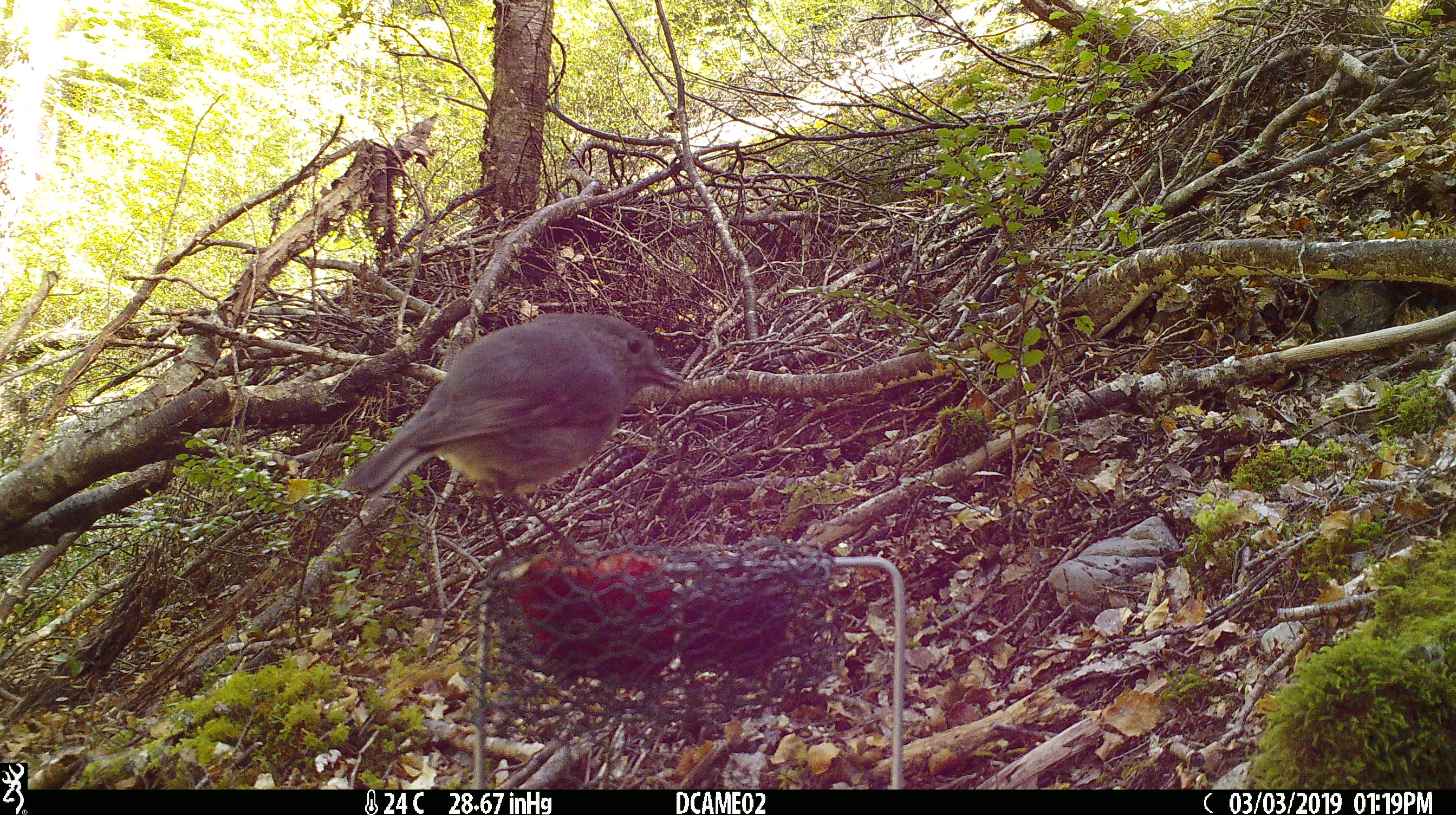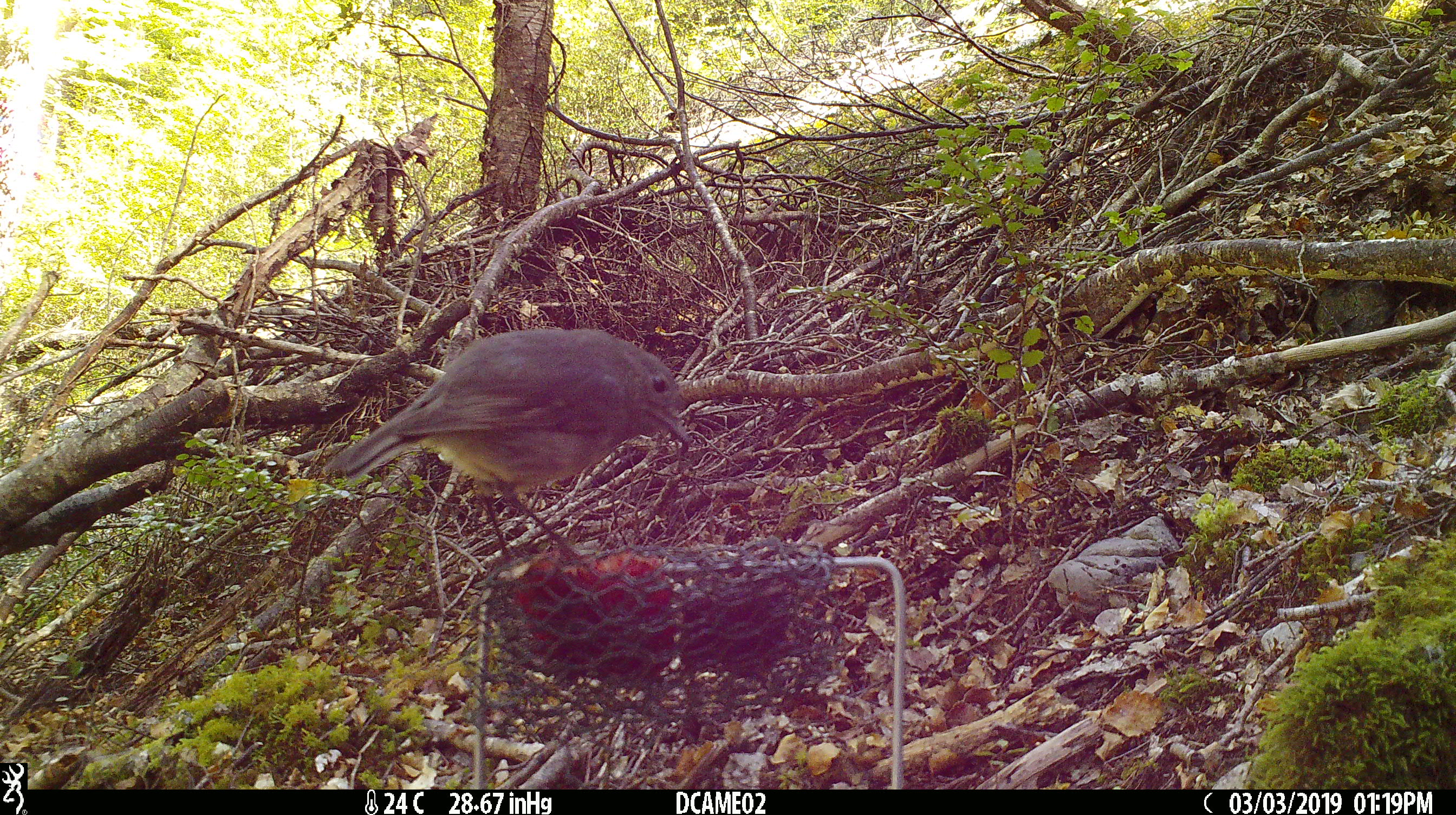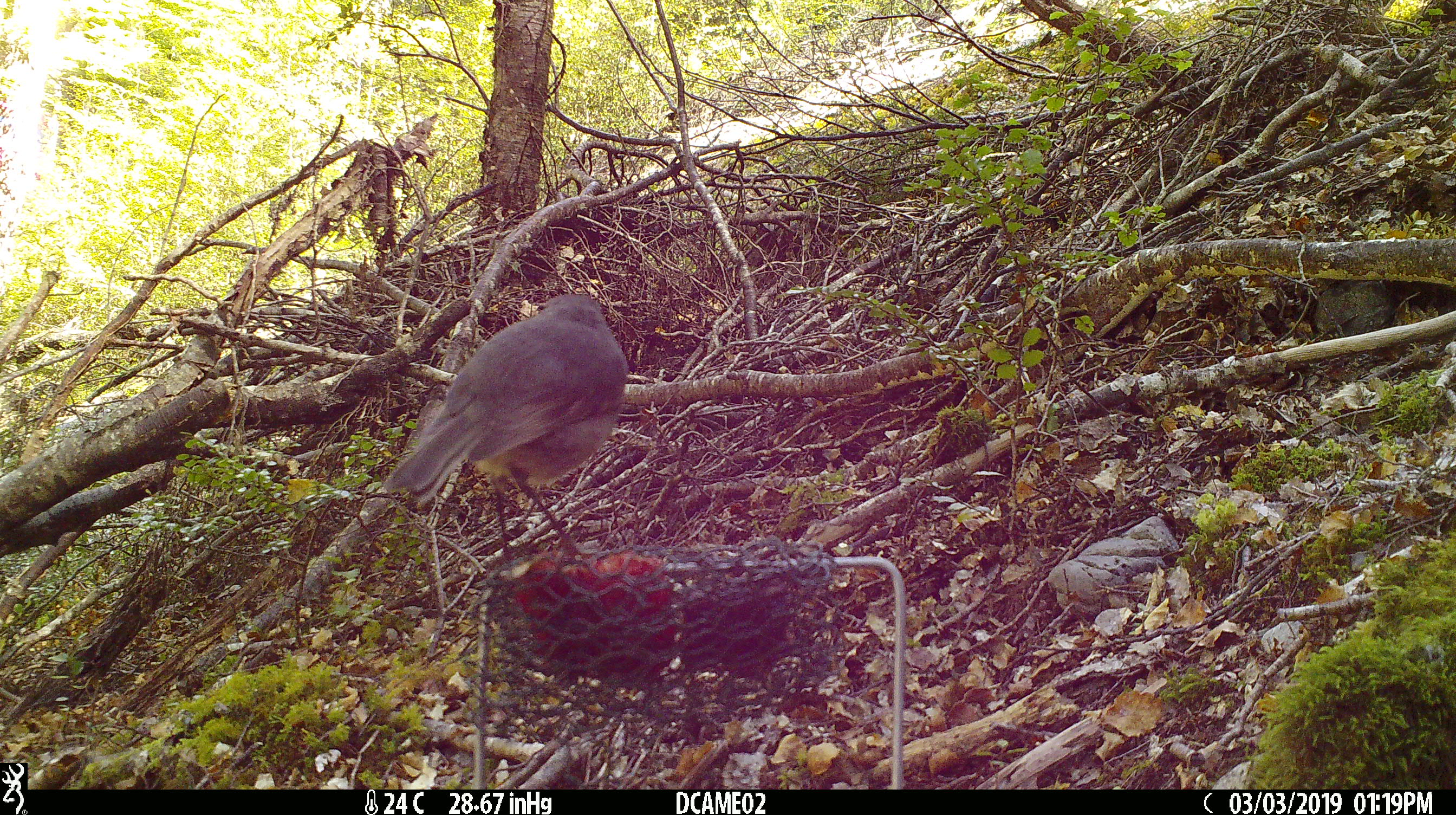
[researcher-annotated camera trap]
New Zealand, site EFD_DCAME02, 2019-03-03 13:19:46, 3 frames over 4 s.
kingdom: Animalia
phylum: Chordata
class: Aves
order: Passeriformes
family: Petroicidae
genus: Petroica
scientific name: Petroica australis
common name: new zealand robin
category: robin